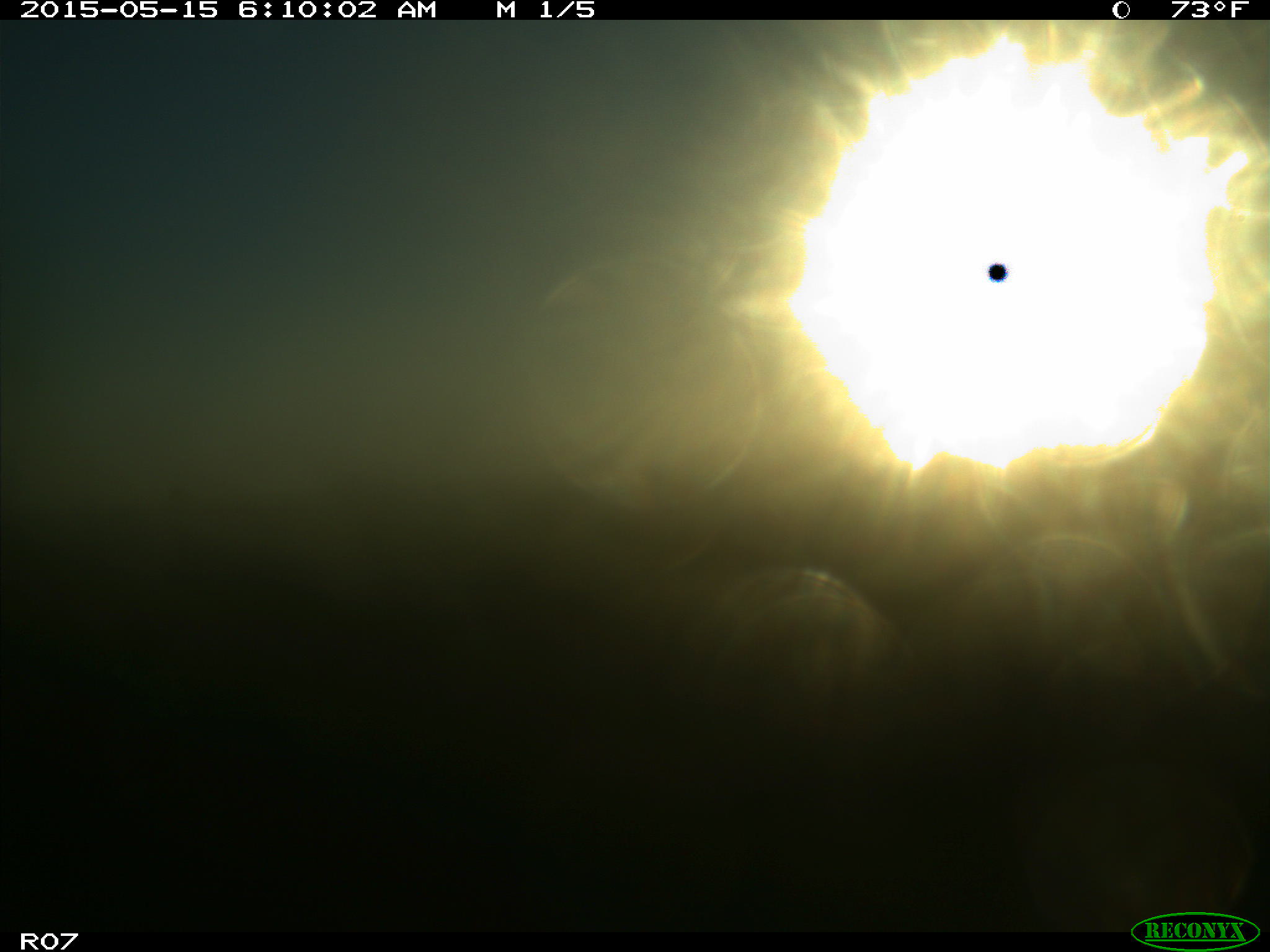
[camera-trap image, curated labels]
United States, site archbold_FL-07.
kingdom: Animalia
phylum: Chordata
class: Mammalia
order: Artiodactyla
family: Bovidae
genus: Bos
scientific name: Bos taurus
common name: domestic cow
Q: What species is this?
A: Bos taurus (domestic cow).